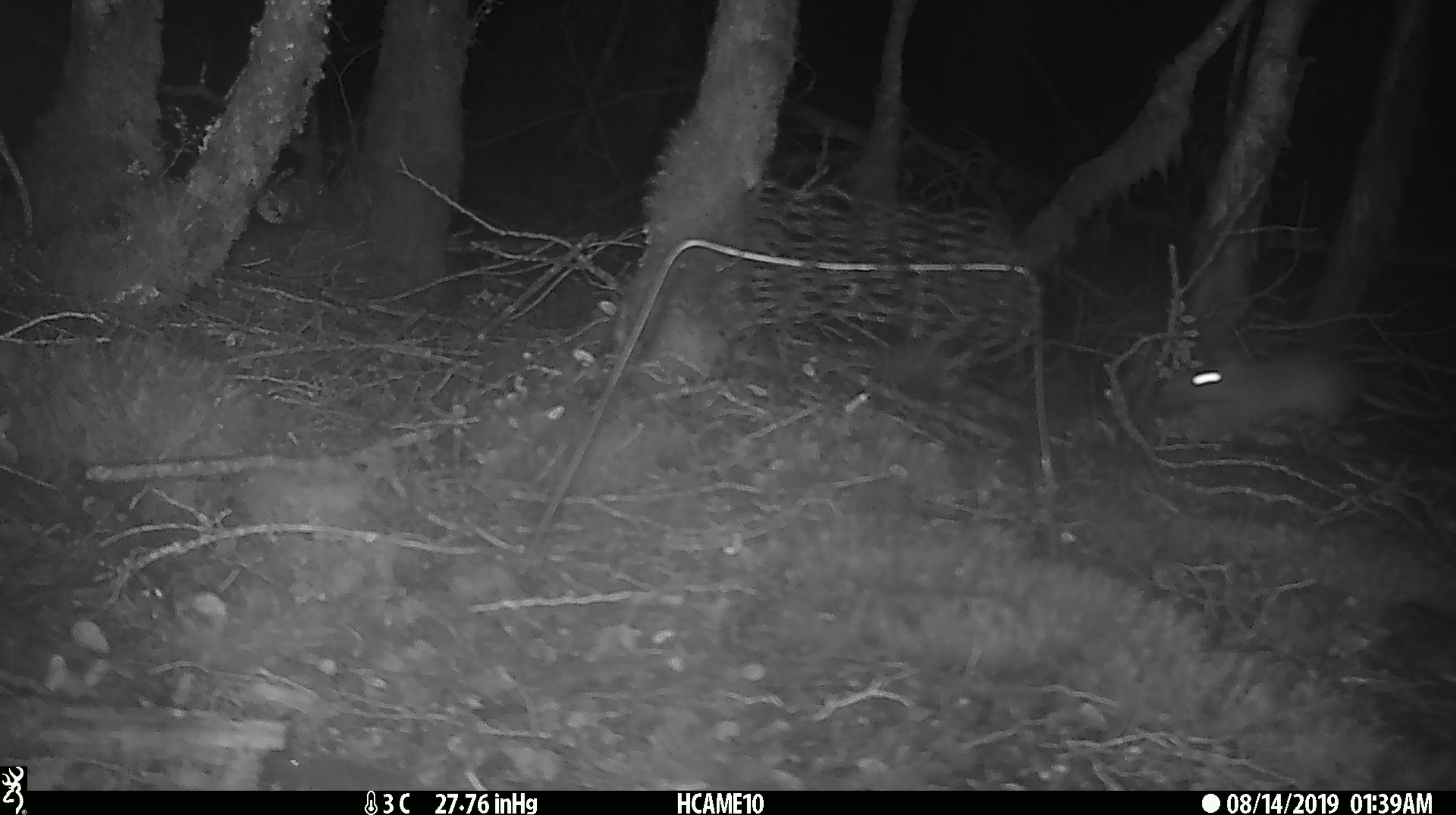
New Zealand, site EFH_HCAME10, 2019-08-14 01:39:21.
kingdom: Animalia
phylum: Chordata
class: Mammalia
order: Rodentia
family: Muridae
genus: Rattus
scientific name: Rattus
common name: rat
Rat (Rattus).